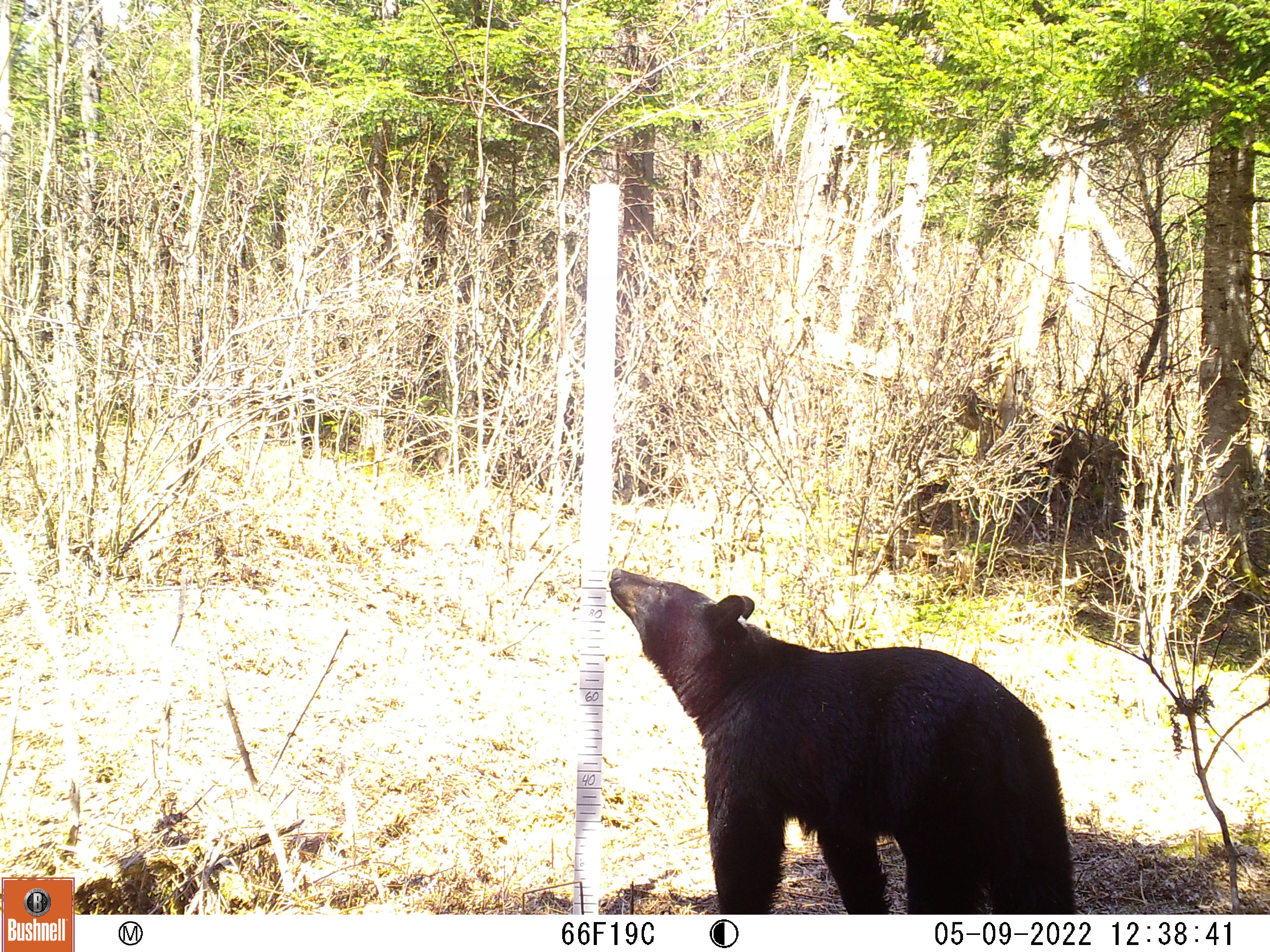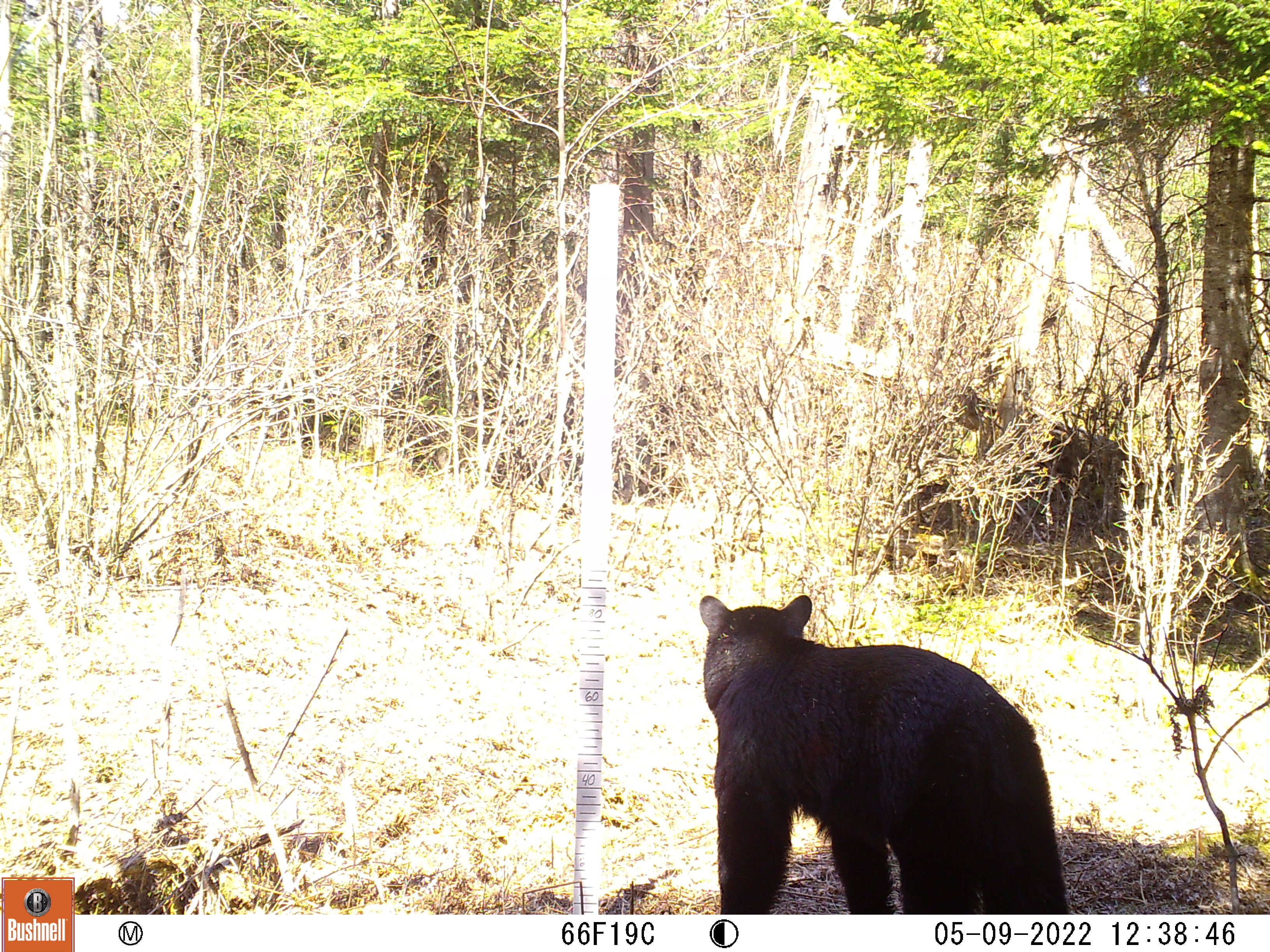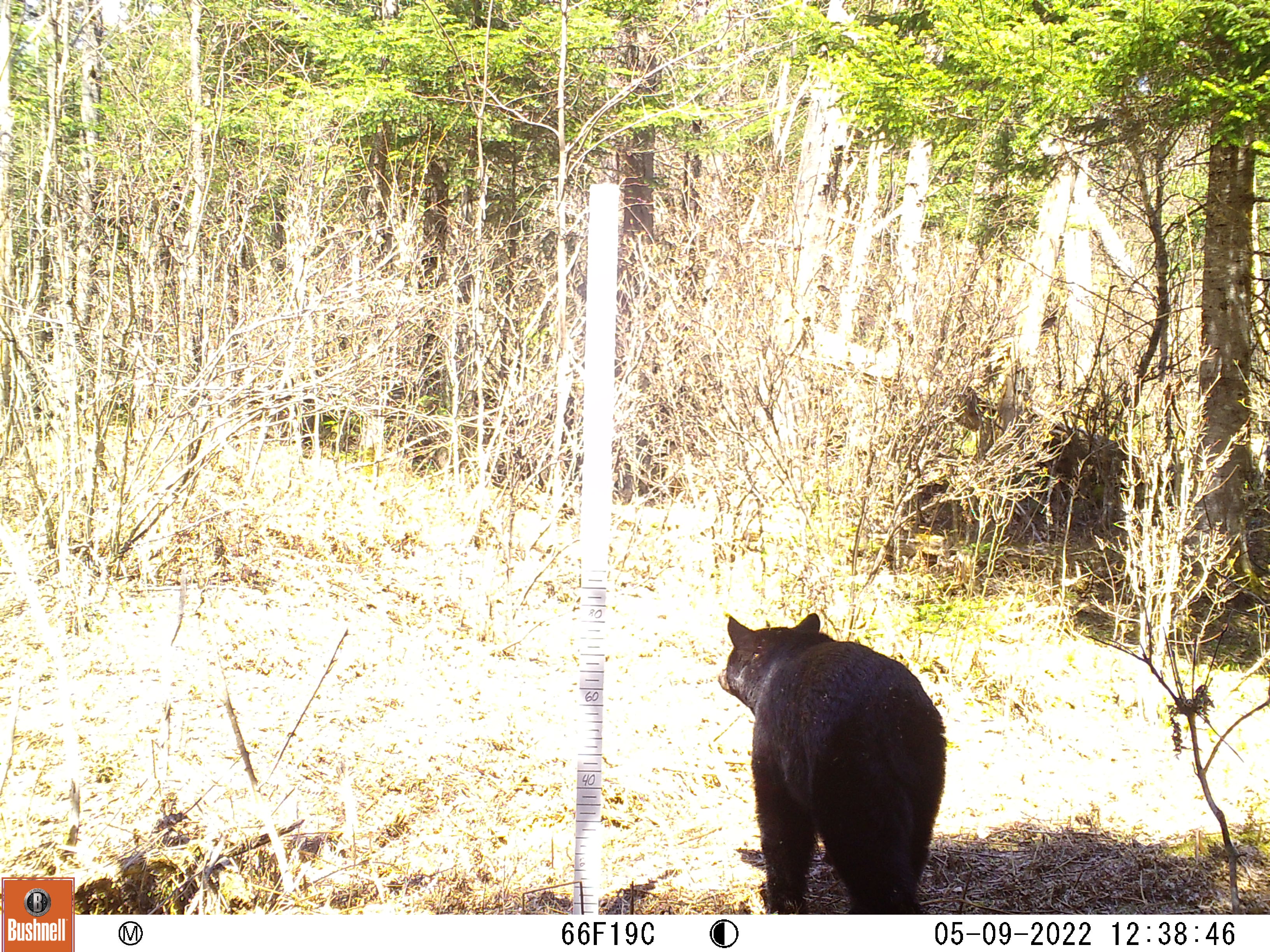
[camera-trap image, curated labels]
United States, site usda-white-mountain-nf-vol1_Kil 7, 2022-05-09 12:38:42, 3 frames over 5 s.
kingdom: Animalia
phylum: Chordata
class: Mammalia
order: Carnivora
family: Ursidae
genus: Ursus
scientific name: Ursus americanus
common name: black bear